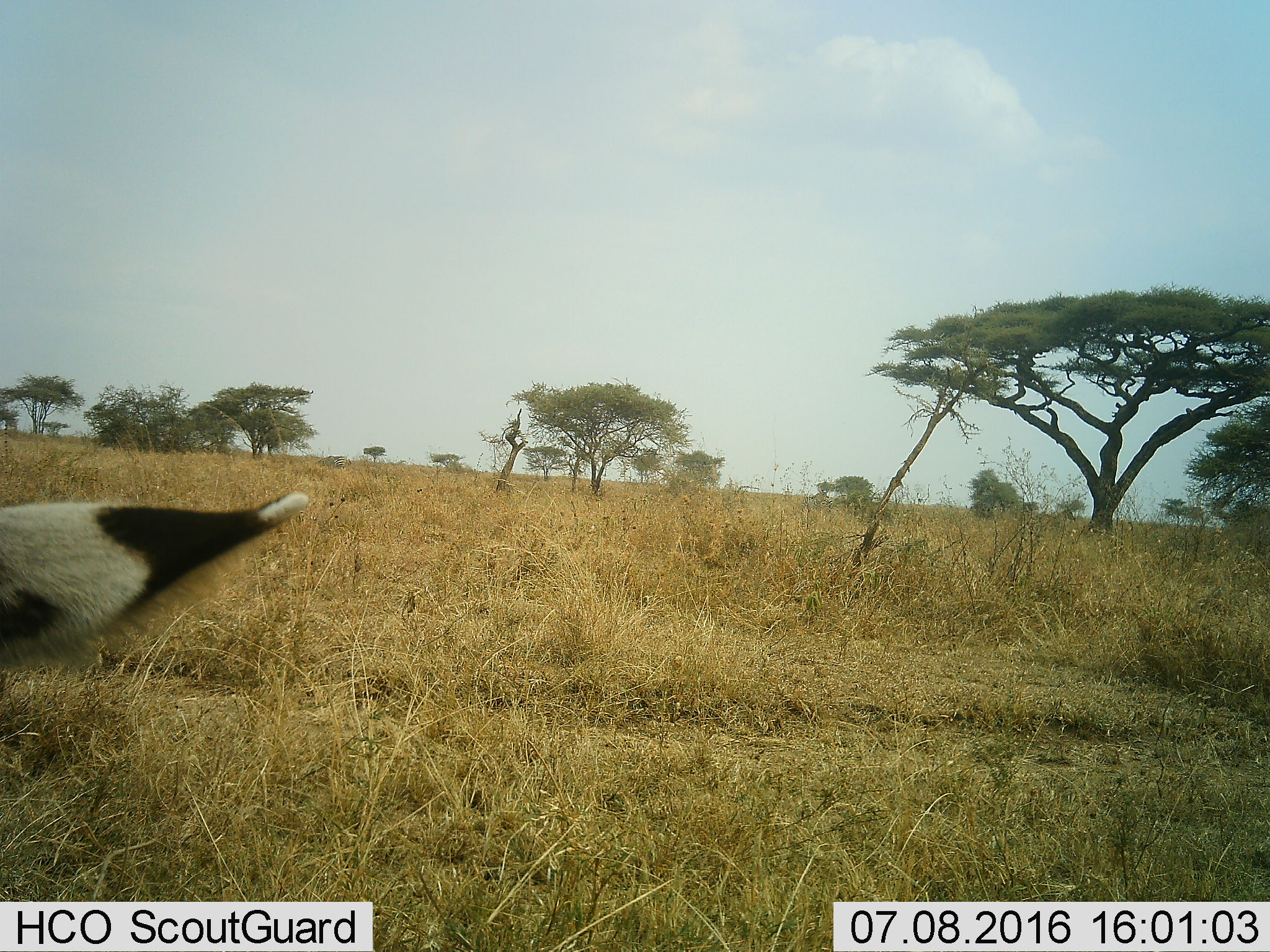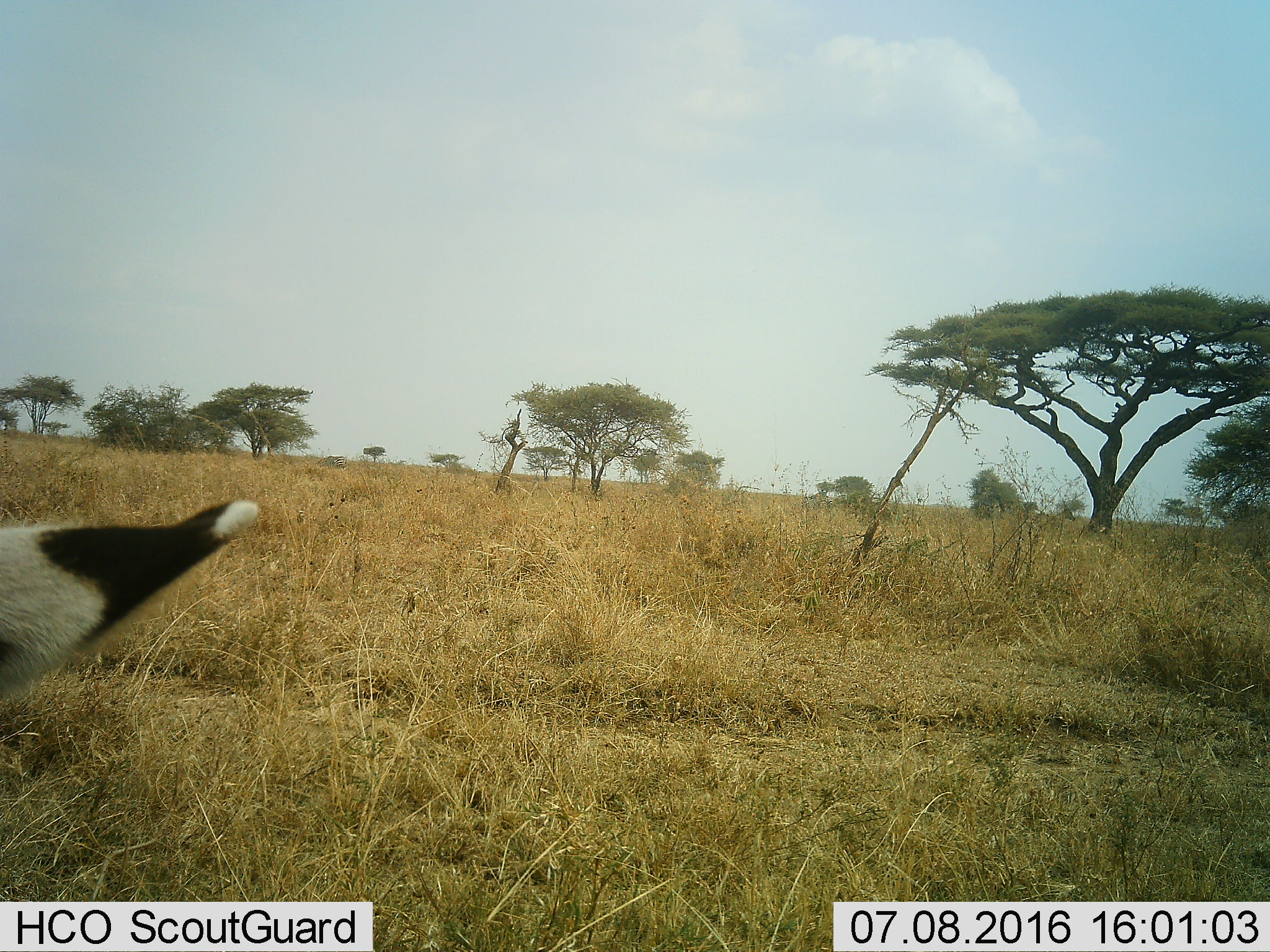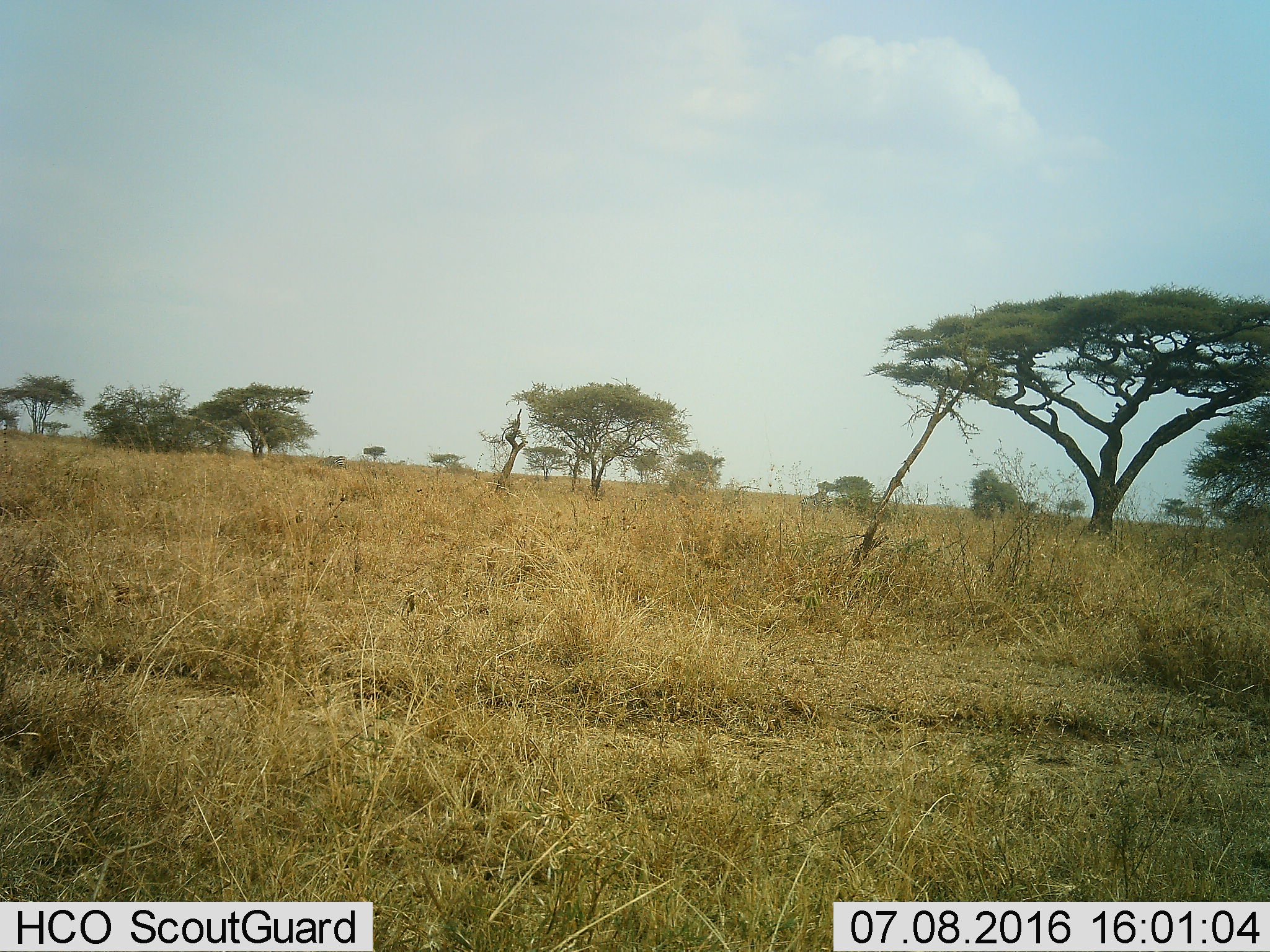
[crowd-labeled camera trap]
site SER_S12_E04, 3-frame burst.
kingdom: Animalia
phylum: Chordata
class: Mammalia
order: Perissodactyla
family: Equidae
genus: Equus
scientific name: Equus quagga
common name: plains zebra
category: zebraplains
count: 1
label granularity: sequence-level